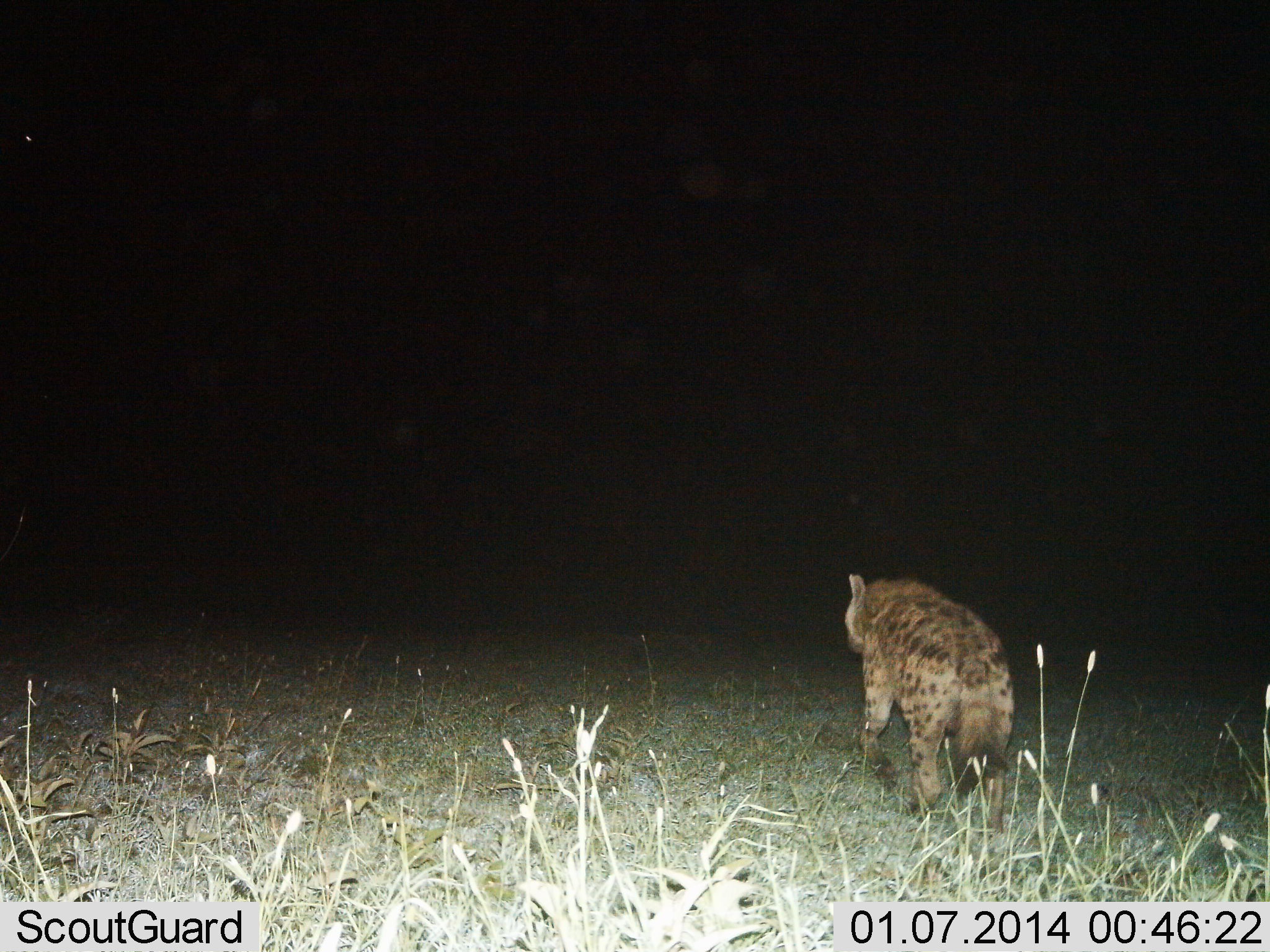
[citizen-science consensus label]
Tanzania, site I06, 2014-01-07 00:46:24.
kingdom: Animalia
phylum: Chordata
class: Mammalia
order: Carnivora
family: Hyaenidae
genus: Crocuta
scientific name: Crocuta crocuta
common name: spotted hyena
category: hyenaspotted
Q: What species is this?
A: Hyenaspotted (spotted hyena) (Crocuta crocuta).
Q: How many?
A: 1.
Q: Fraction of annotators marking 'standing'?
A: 0%.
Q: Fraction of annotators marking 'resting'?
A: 0%.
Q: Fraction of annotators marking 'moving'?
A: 100%.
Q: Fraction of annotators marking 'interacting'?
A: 0%.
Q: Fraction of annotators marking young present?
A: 0%.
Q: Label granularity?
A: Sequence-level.